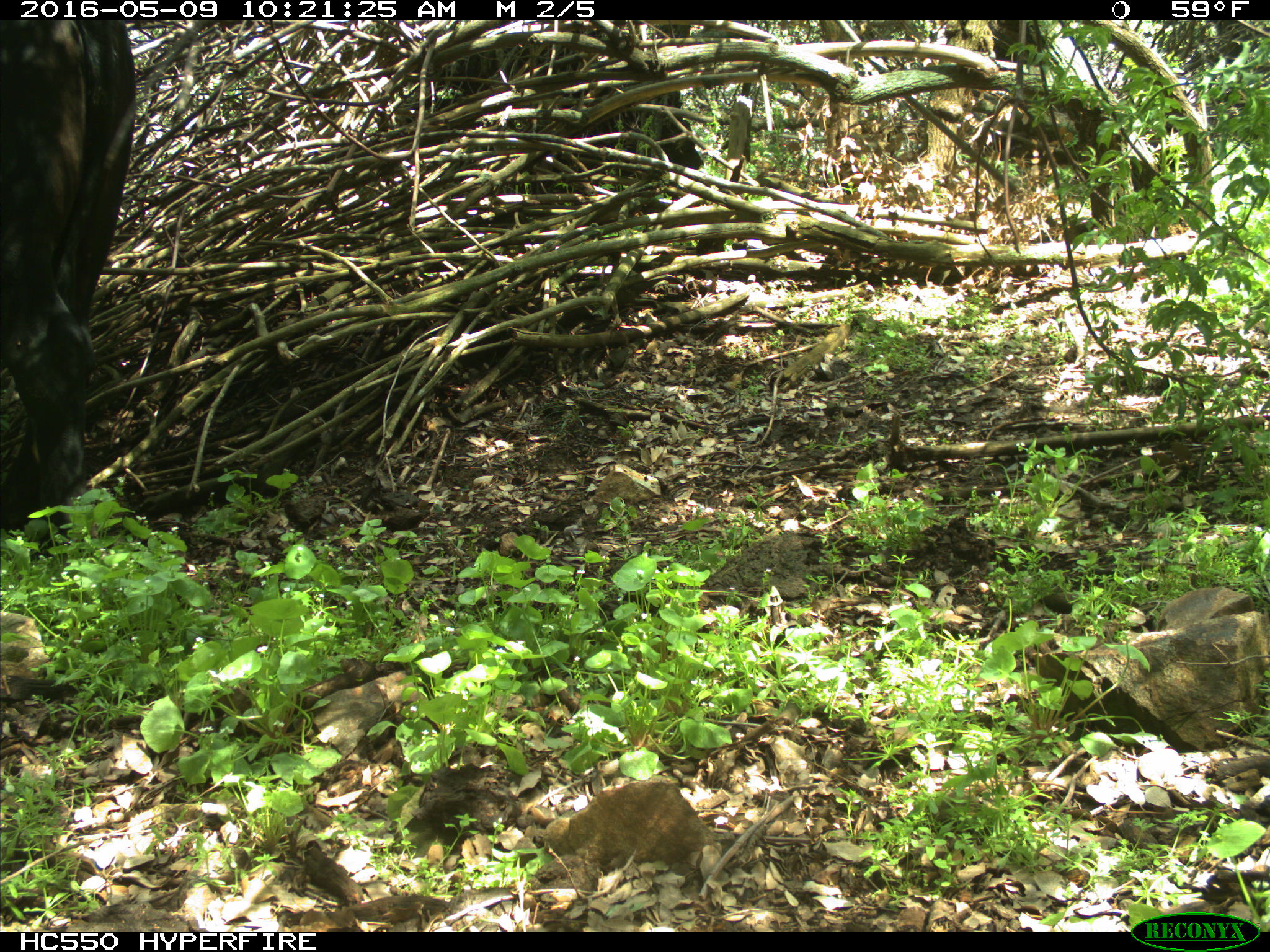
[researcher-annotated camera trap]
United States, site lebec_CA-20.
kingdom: Animalia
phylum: Chordata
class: Mammalia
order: Artiodactyla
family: Bovidae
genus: Bos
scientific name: Bos taurus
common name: domestic cow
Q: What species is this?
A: Bos taurus (domestic cow).